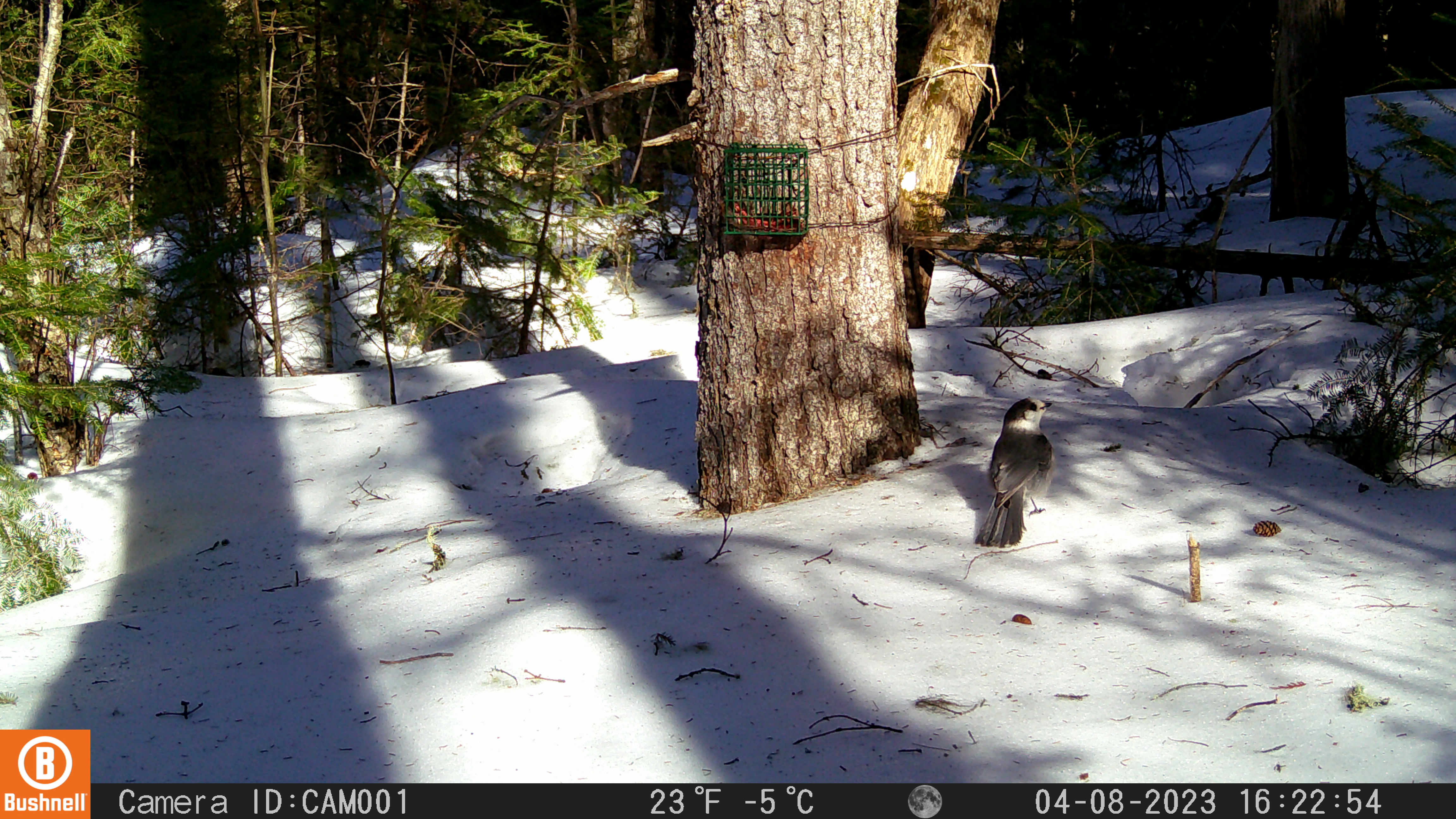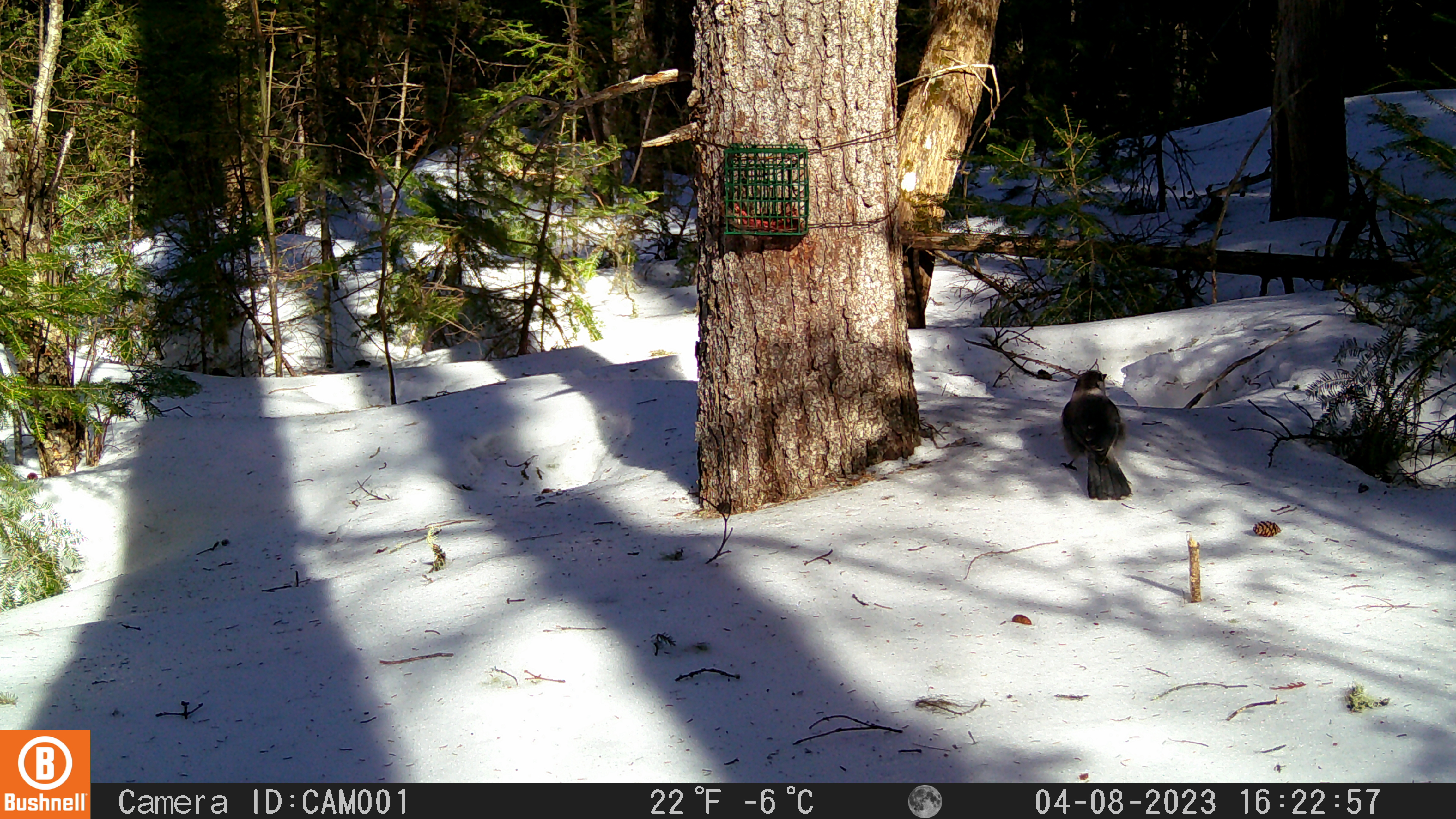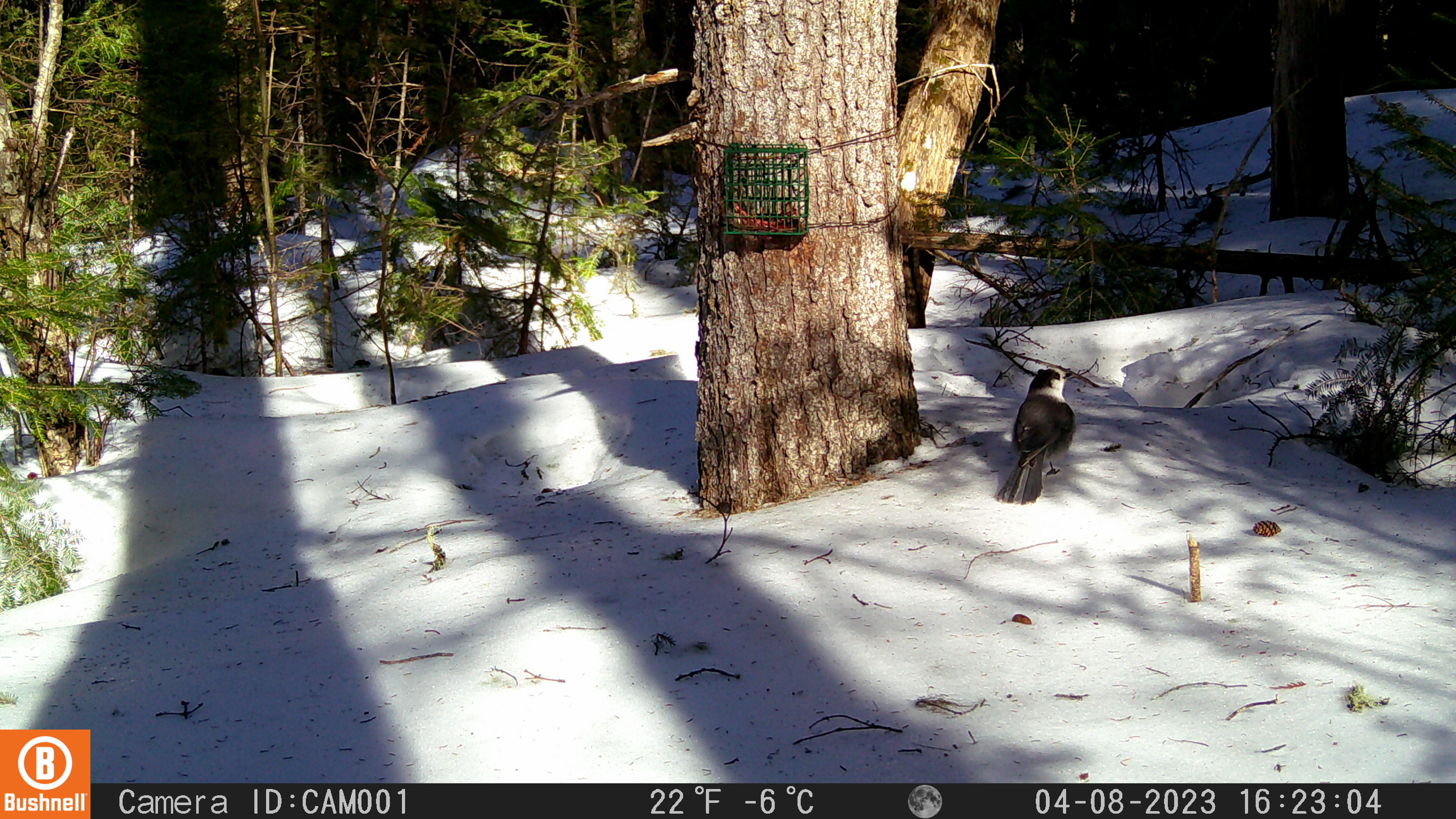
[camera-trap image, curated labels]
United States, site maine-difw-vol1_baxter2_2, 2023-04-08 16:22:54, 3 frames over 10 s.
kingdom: Animalia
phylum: Chordata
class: Aves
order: Passeriformes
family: Corvidae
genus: Perisoreus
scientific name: Perisoreus canadensis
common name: canada jay